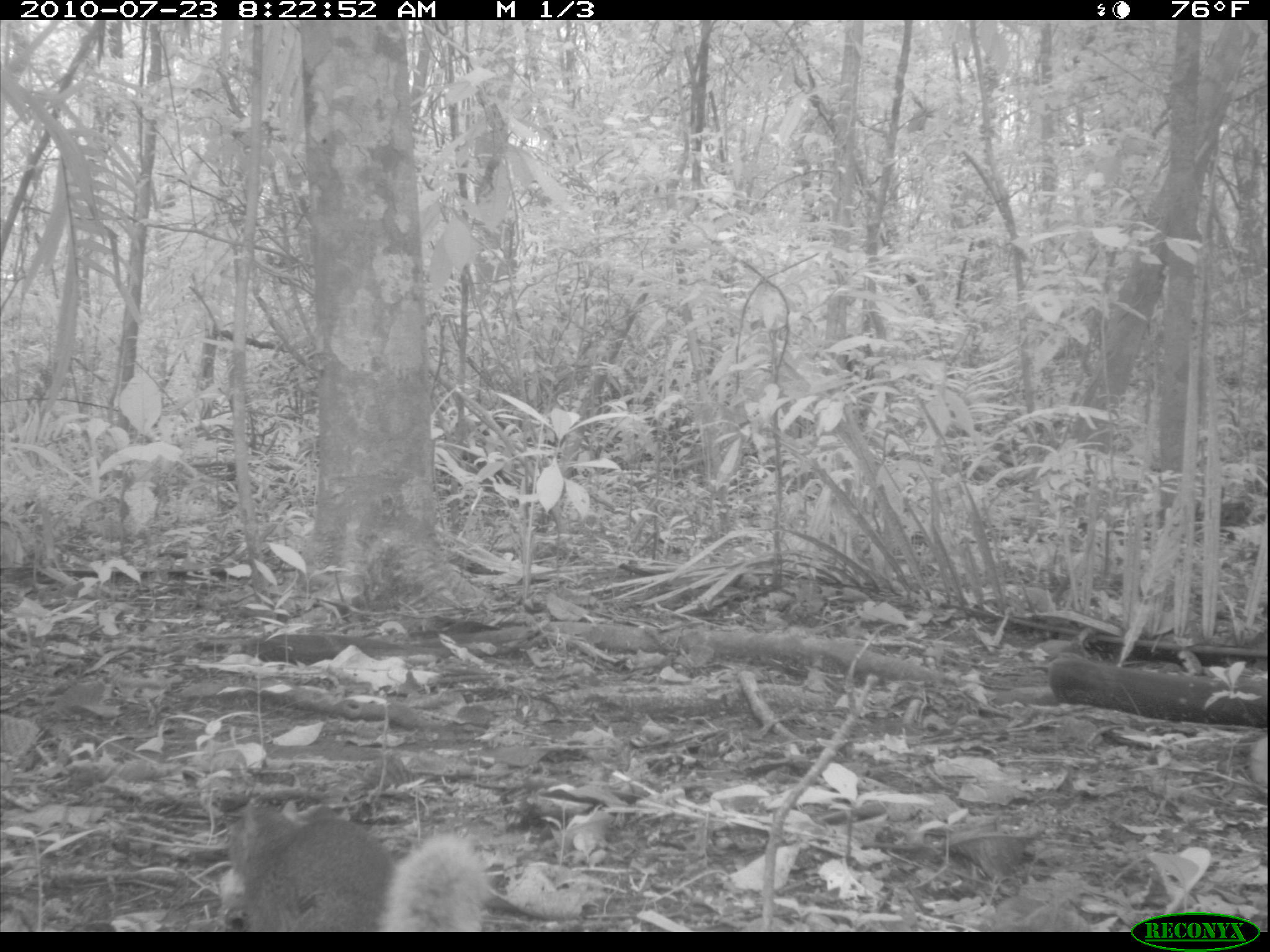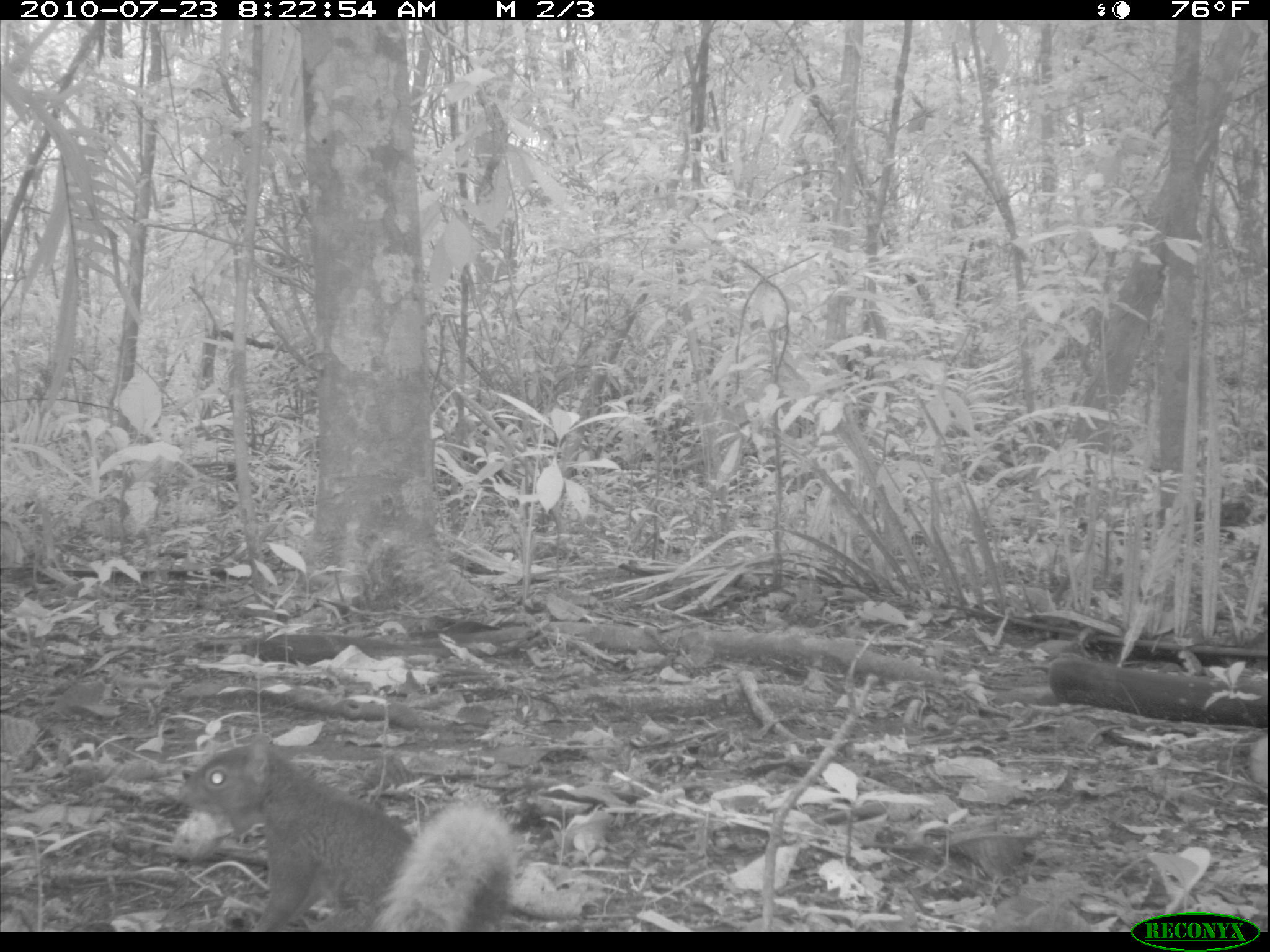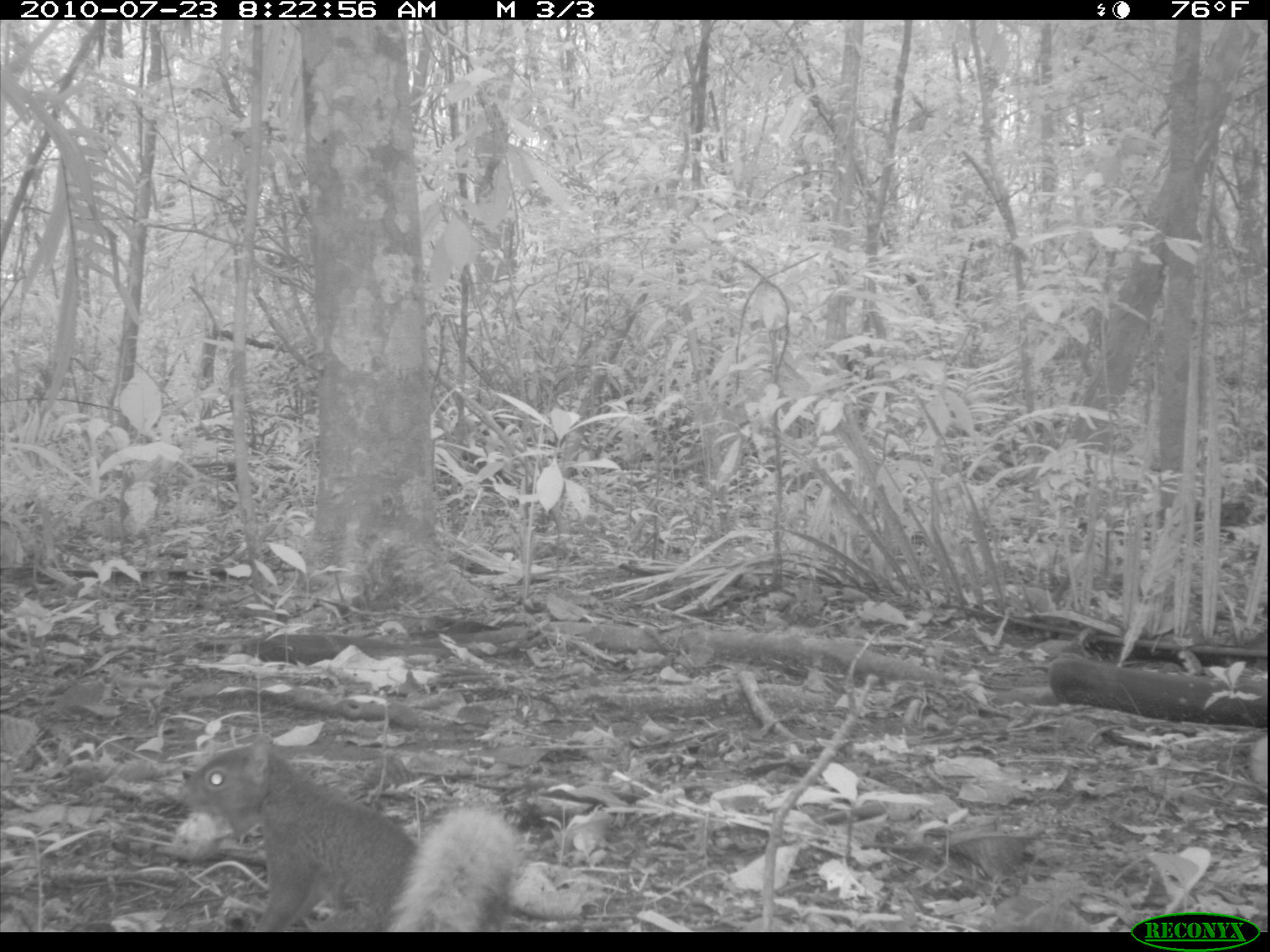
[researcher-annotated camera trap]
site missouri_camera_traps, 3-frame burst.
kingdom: Animalia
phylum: Chordata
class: Mammalia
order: Rodentia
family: Sciuridae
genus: Tamiasciurus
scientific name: Tamiasciurus hudsonicus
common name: red squirrel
Red squirrel (Tamiasciurus hudsonicus). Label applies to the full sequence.